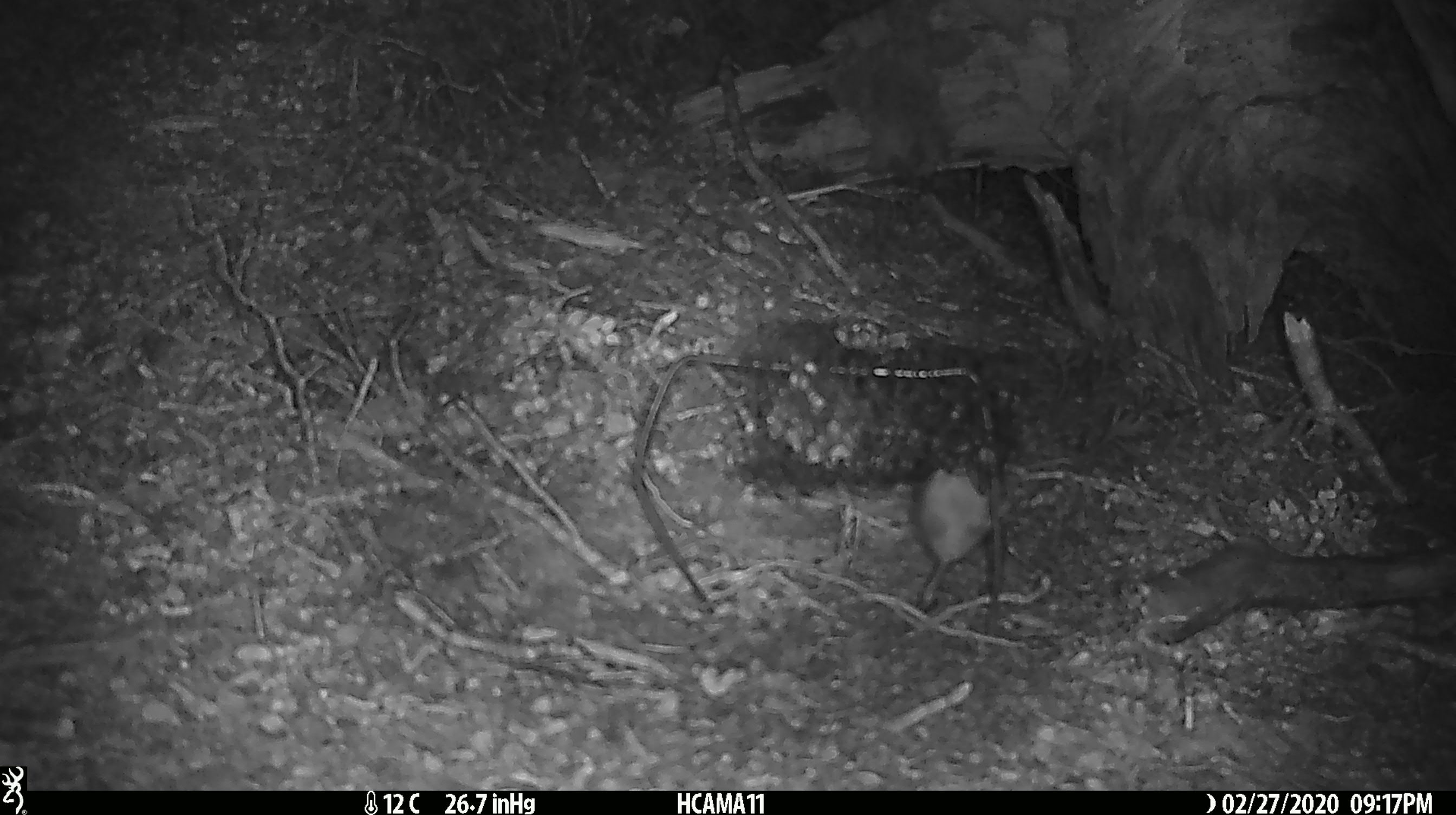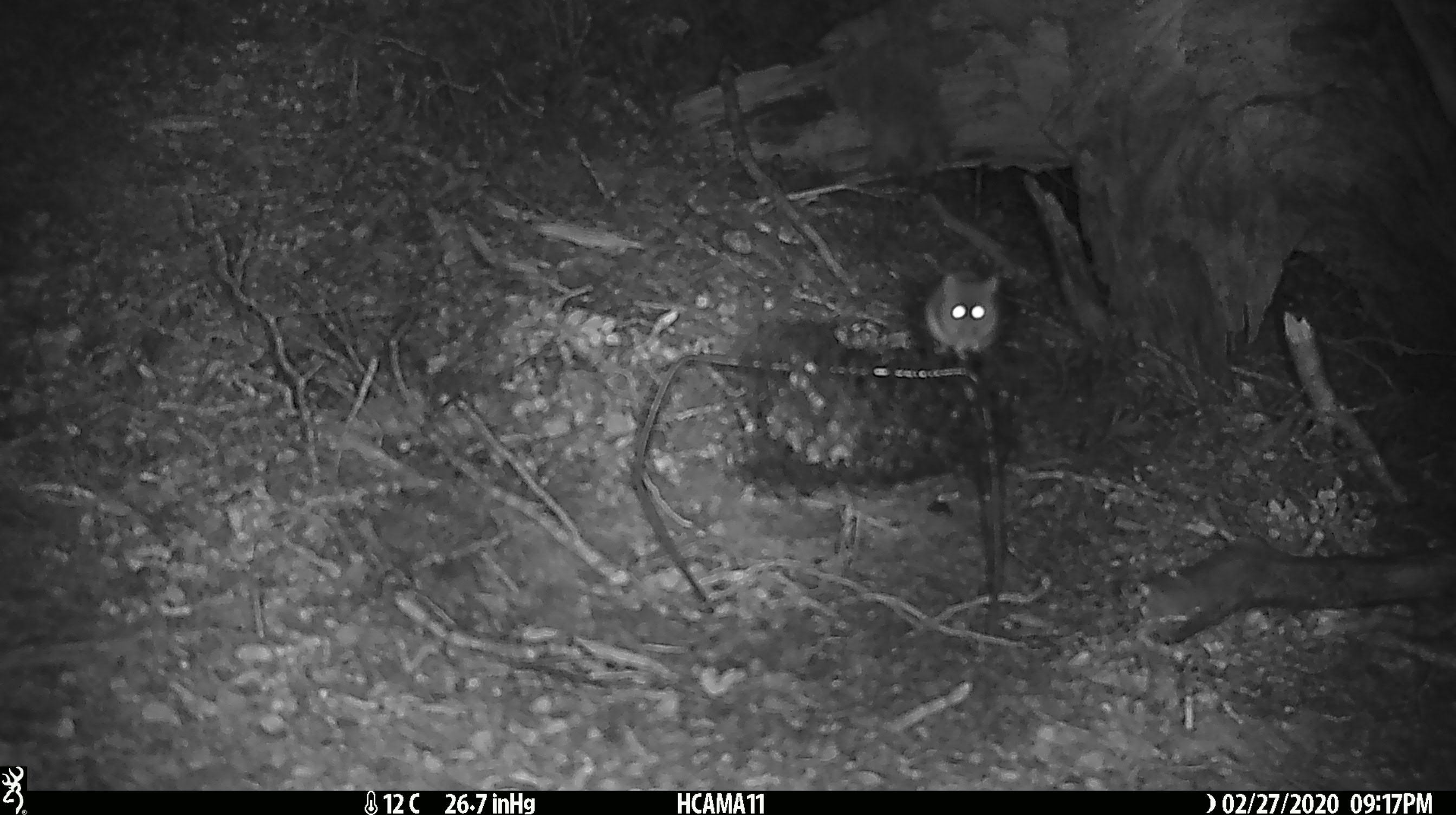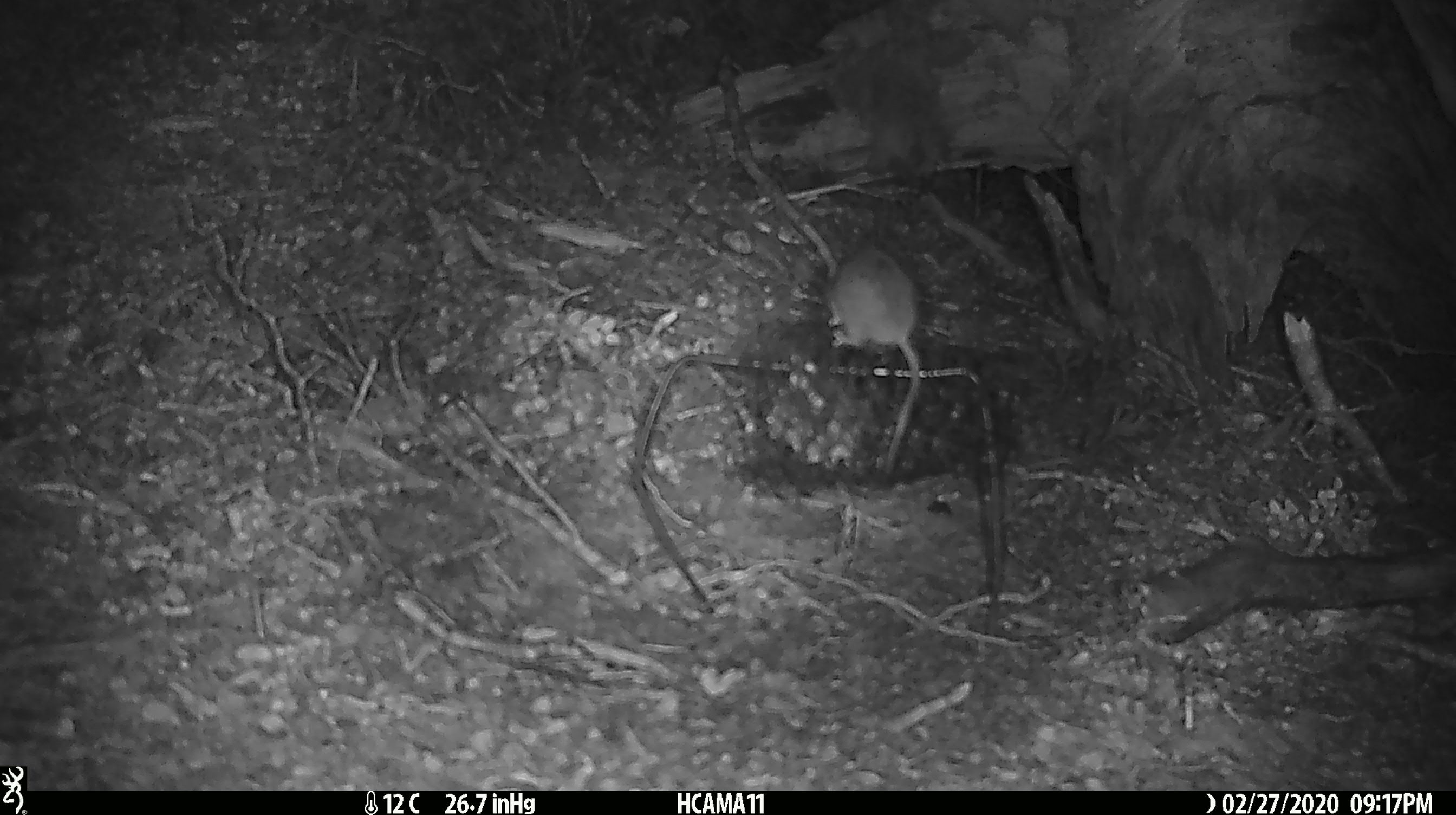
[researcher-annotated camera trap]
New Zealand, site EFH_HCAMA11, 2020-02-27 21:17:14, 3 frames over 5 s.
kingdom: Animalia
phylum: Chordata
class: Mammalia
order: Rodentia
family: Muridae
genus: Mus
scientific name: Mus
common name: mouse